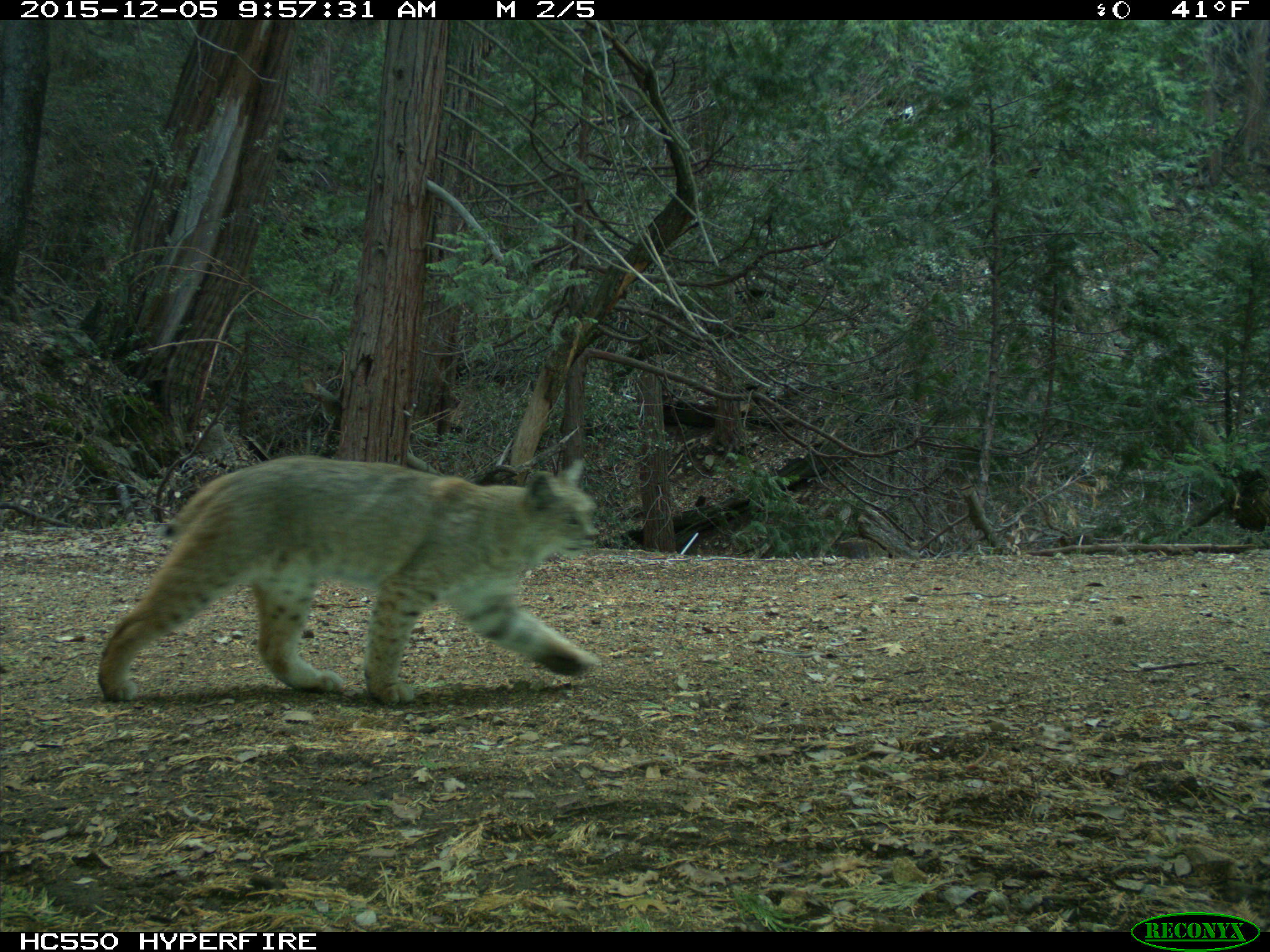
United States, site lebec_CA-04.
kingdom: Animalia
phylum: Chordata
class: Mammalia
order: Carnivora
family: Felidae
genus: Lynx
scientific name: Lynx rufus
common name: bobcat